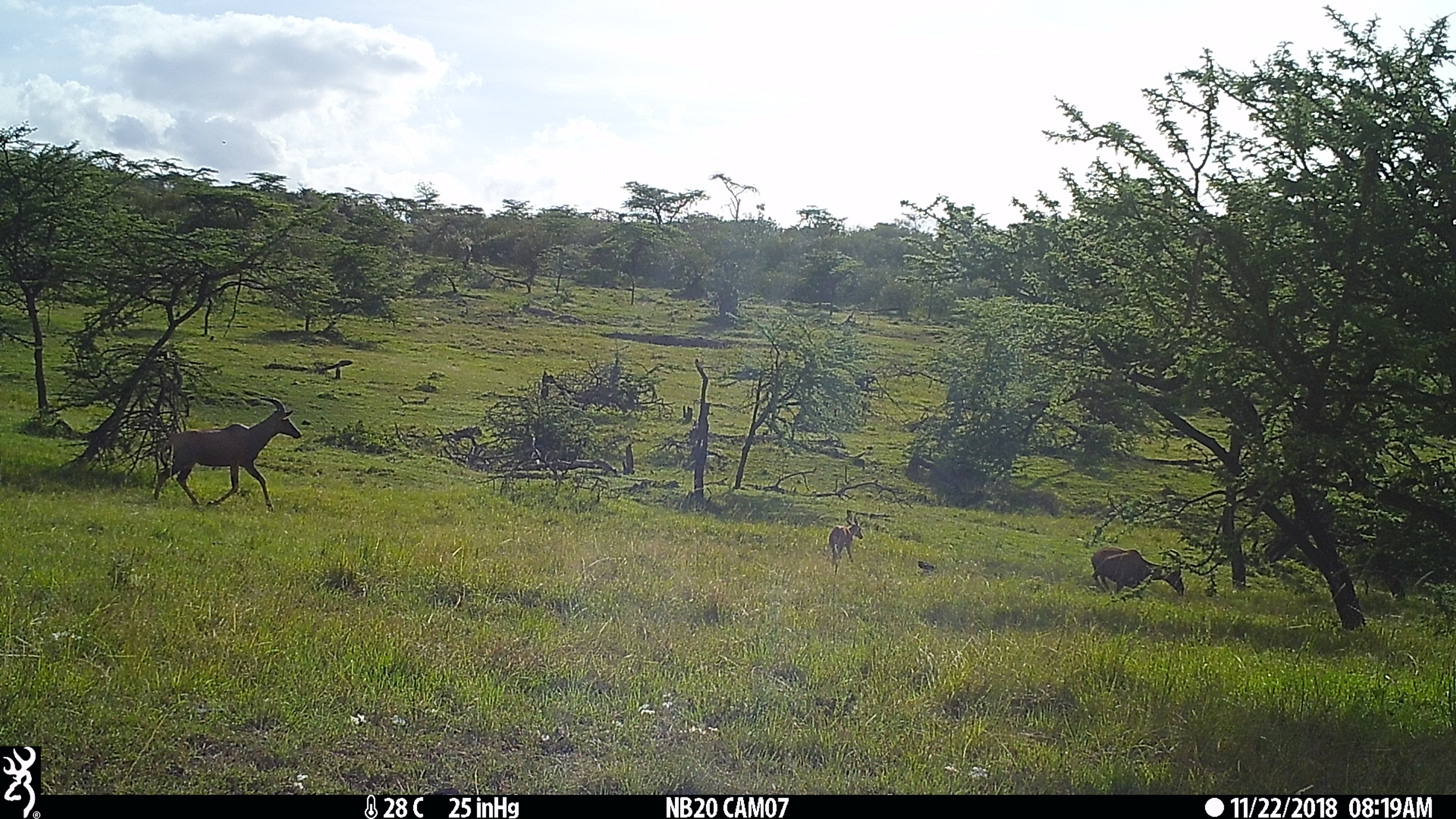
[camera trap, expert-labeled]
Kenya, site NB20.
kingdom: Animalia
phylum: Chordata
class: Mammalia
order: Artiodactyla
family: Bovidae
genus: Damaliscus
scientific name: Damaliscus lunatus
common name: topi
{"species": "topi (Damaliscus lunatus)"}